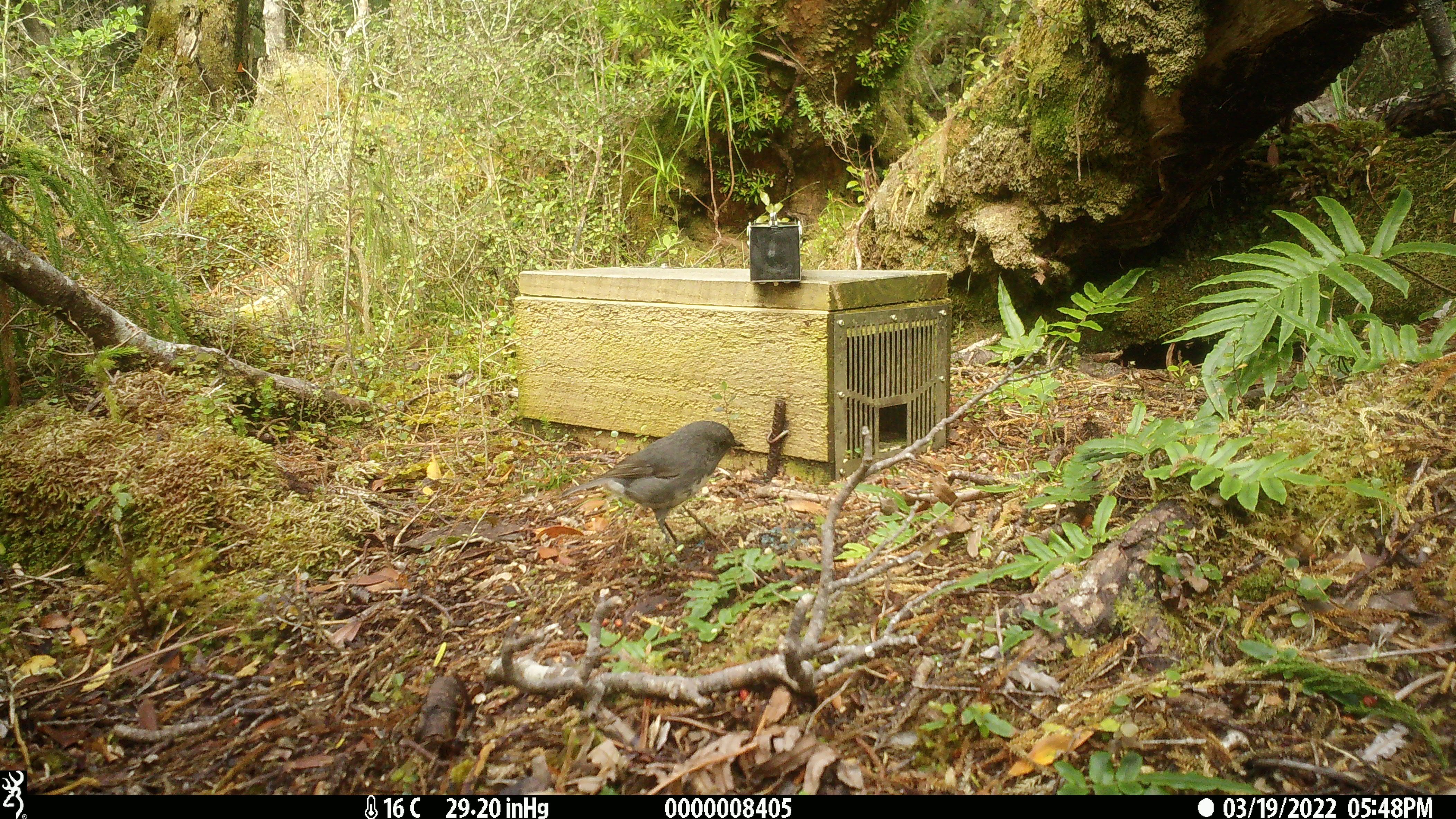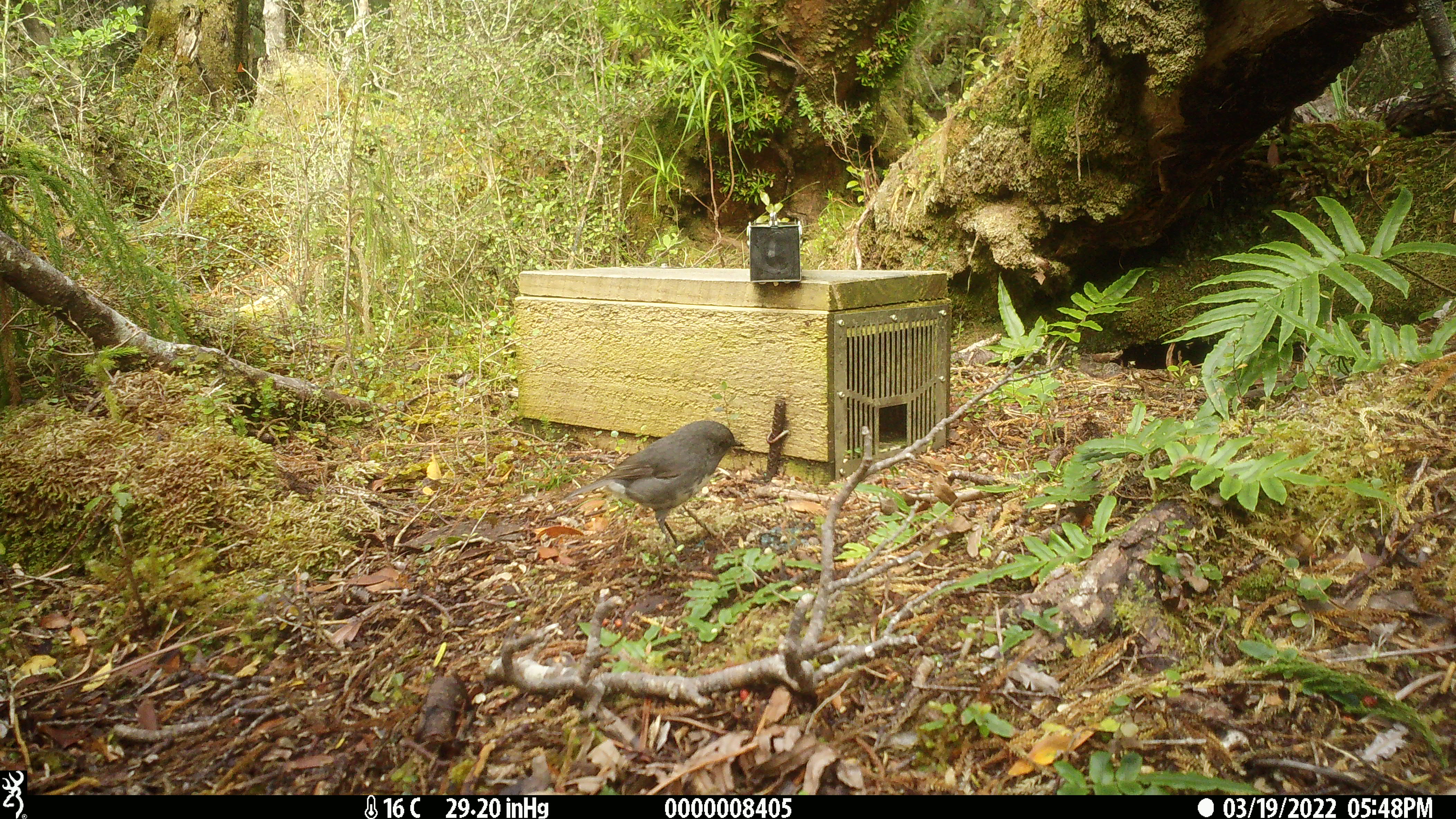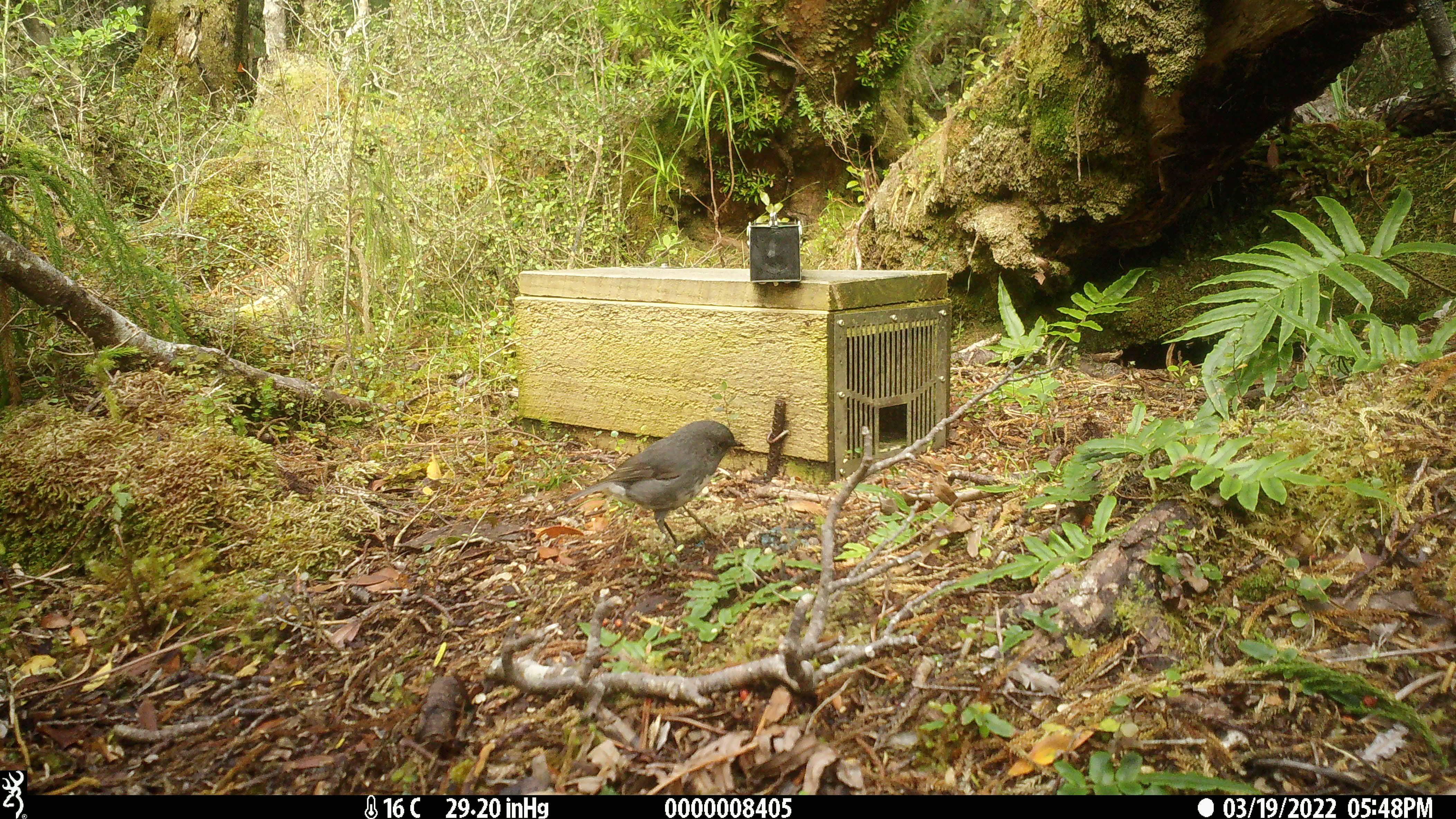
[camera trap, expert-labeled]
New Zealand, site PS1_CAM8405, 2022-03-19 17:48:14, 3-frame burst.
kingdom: Animalia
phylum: Chordata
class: Aves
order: Passeriformes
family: Petroicidae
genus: Petroica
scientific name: Petroica australis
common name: new zealand robin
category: robin